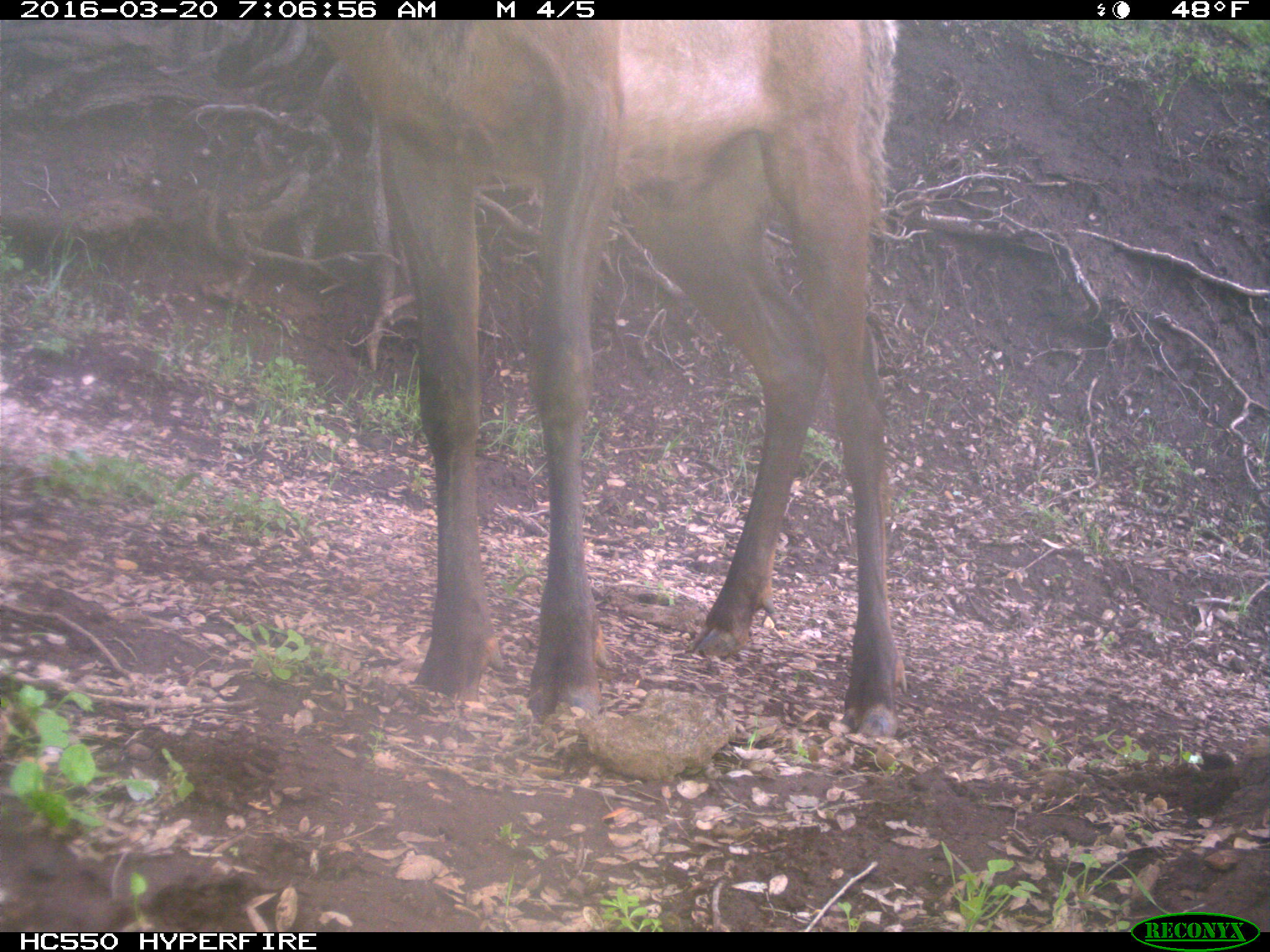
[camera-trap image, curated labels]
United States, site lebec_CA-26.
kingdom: Animalia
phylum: Chordata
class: Mammalia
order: Artiodactyla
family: Cervidae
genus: Cervus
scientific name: Cervus canadensis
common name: elk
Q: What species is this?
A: Cervus canadensis (elk).